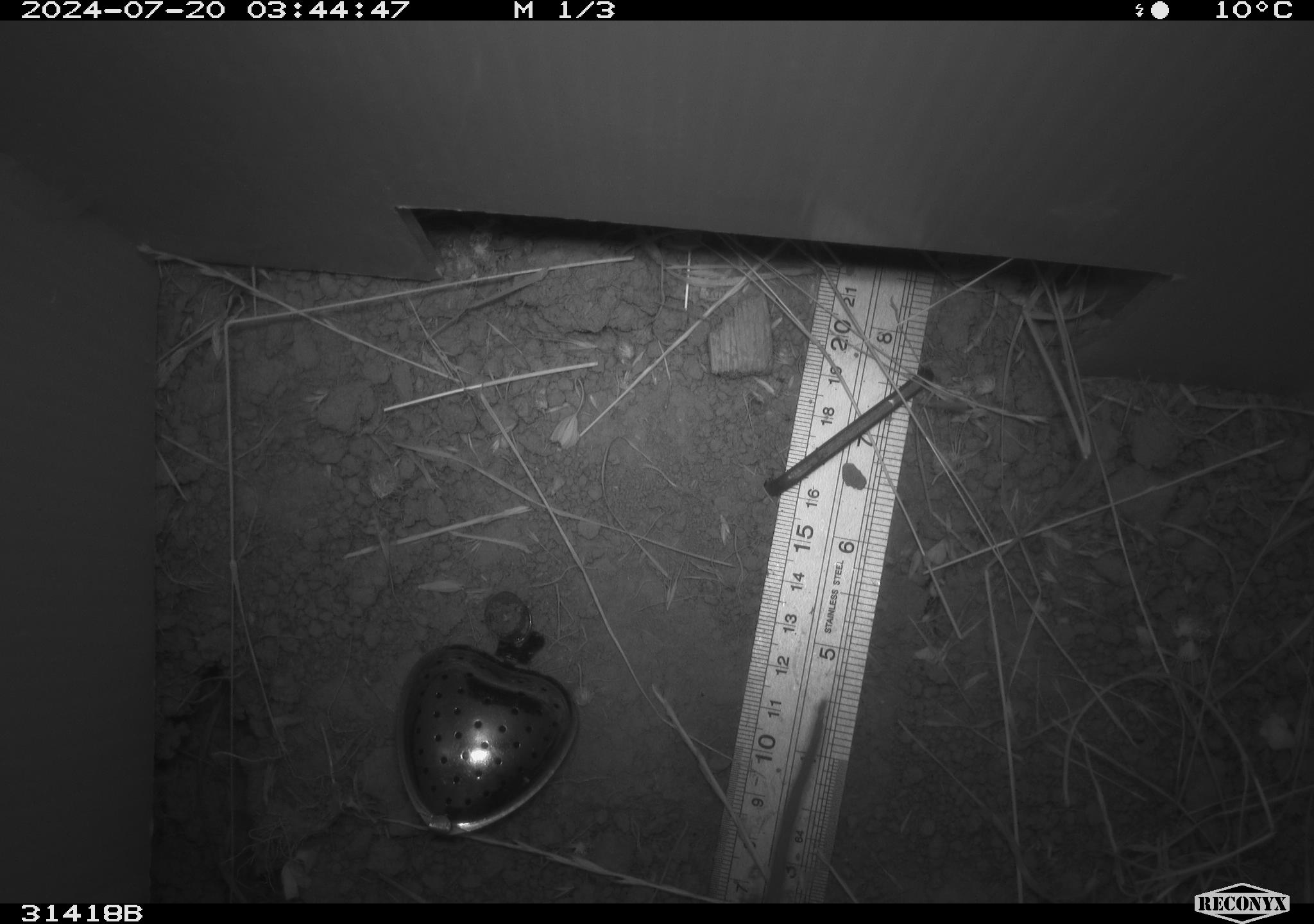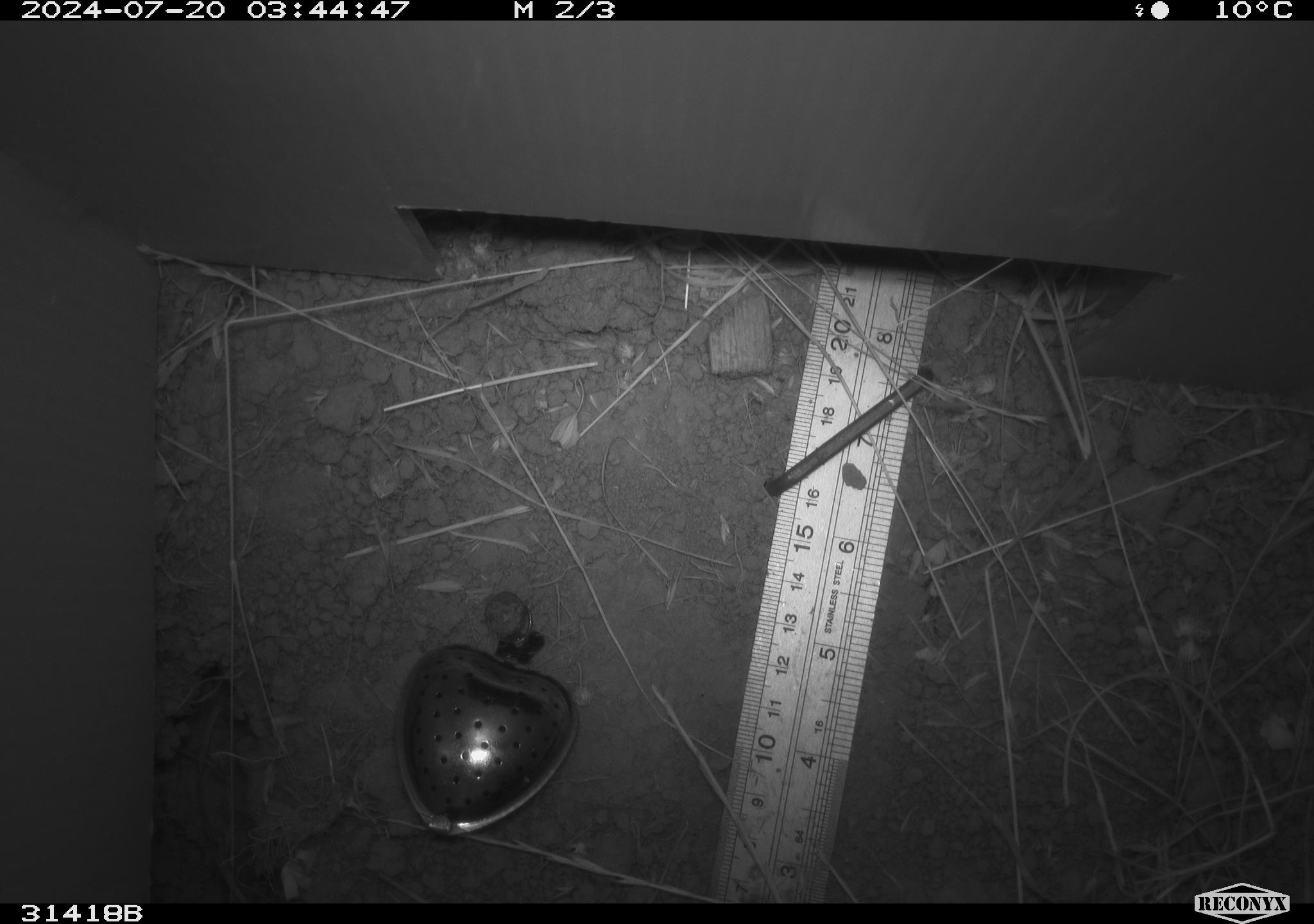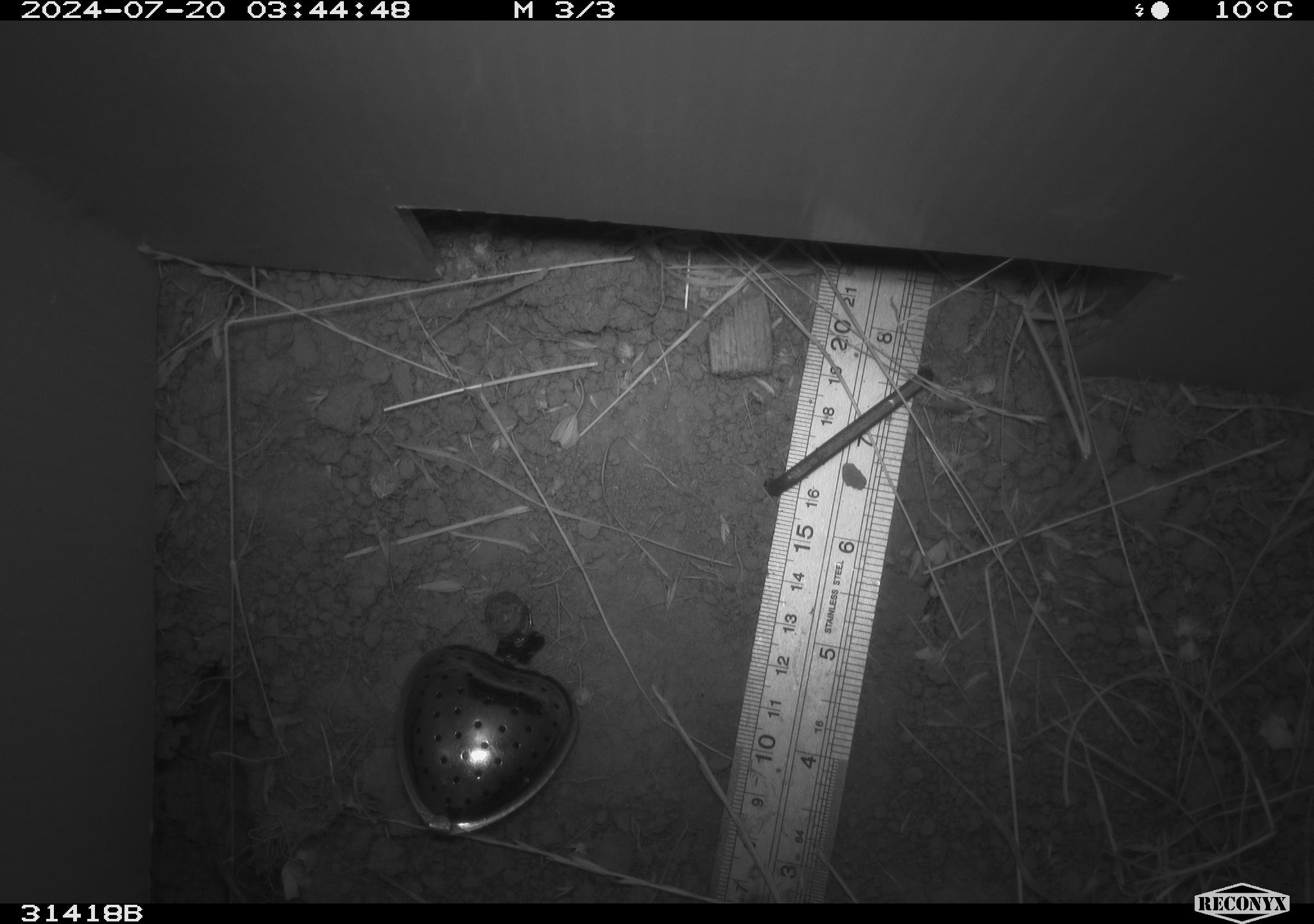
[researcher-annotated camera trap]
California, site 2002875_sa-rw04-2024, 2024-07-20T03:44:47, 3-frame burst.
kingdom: Animalia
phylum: Chordata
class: Mammalia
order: Rodentia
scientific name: Rodentia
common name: rodent